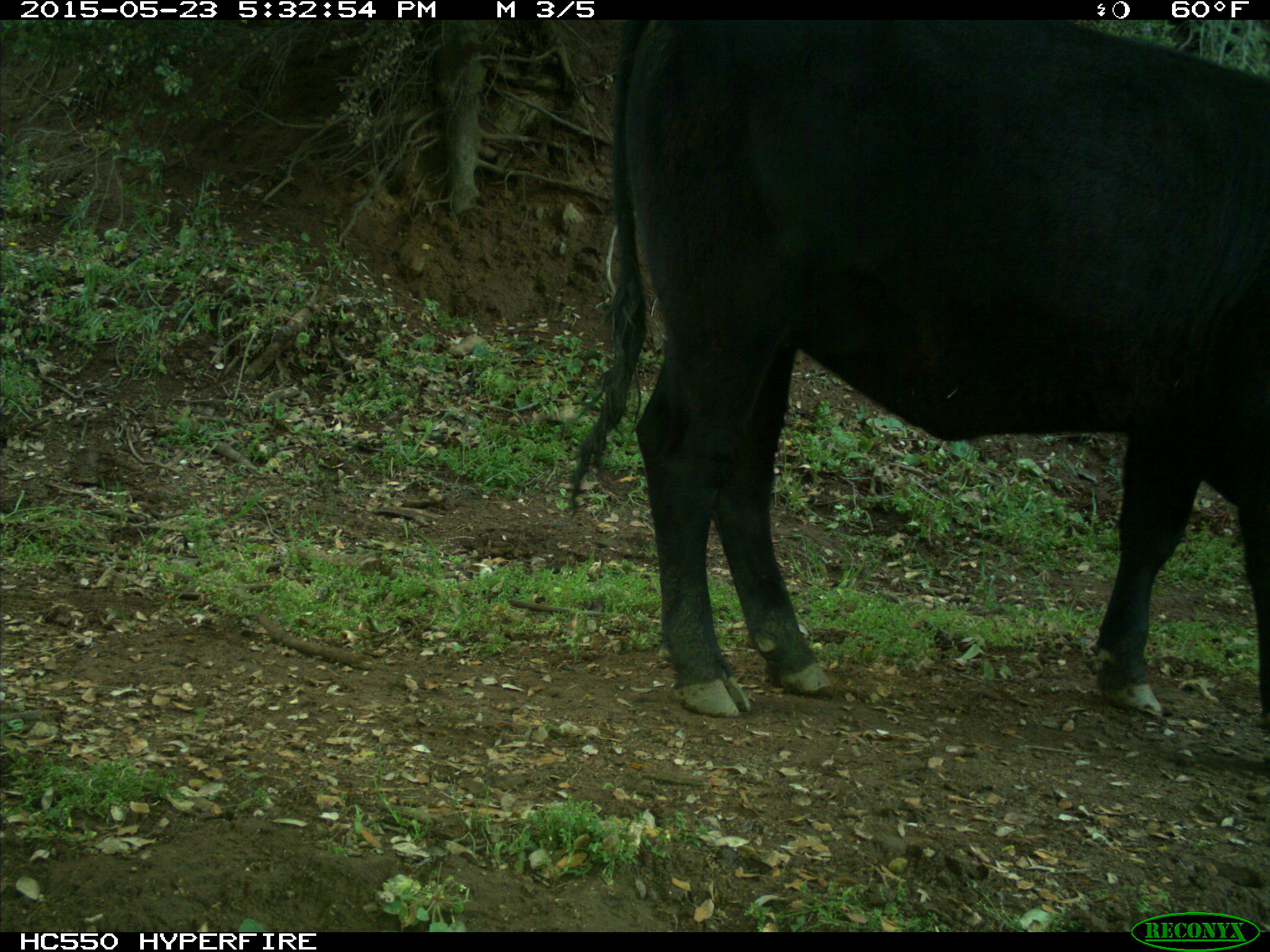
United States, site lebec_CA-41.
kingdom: Animalia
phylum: Chordata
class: Mammalia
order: Artiodactyla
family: Bovidae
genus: Bos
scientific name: Bos taurus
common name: domestic cow